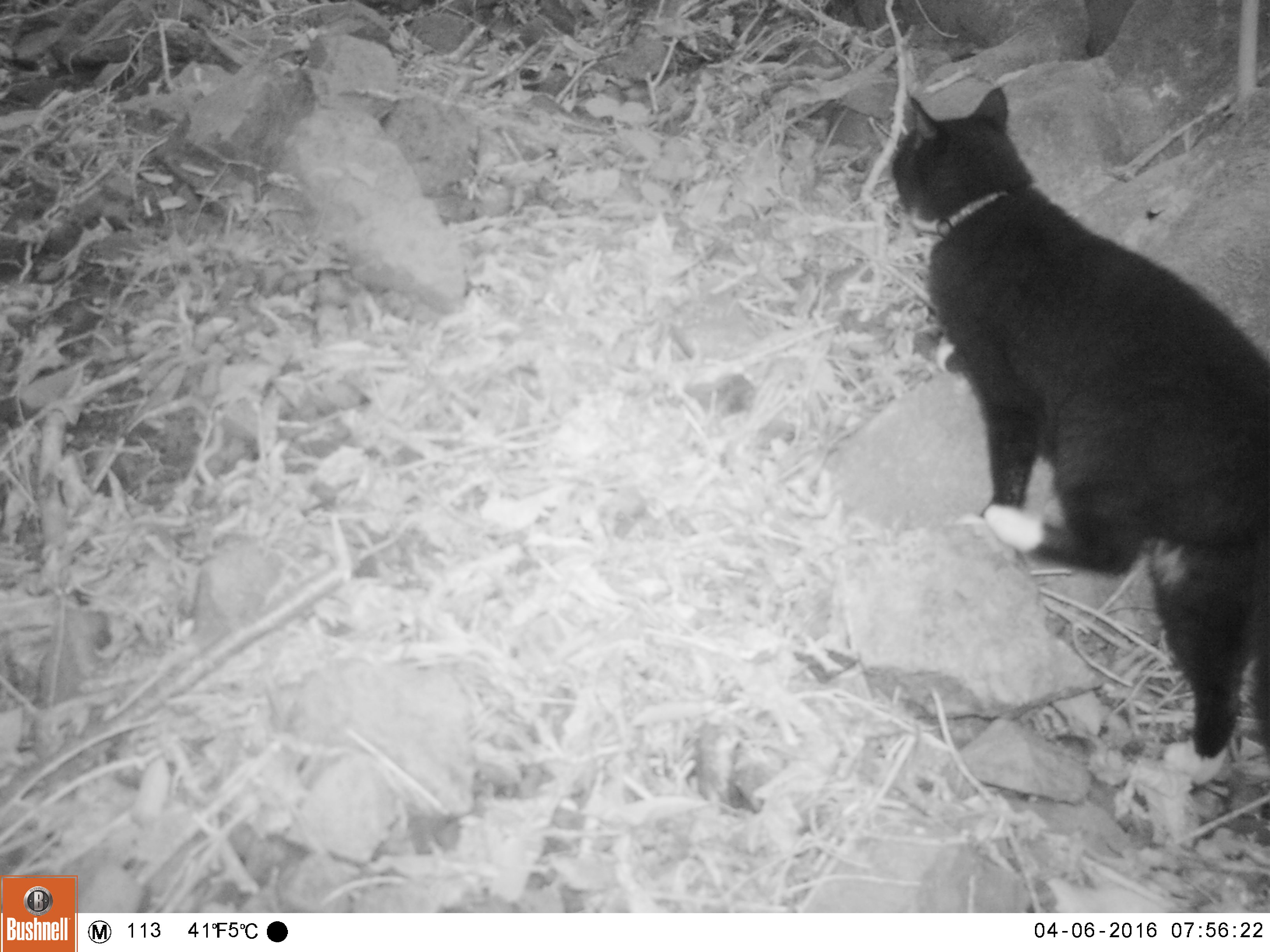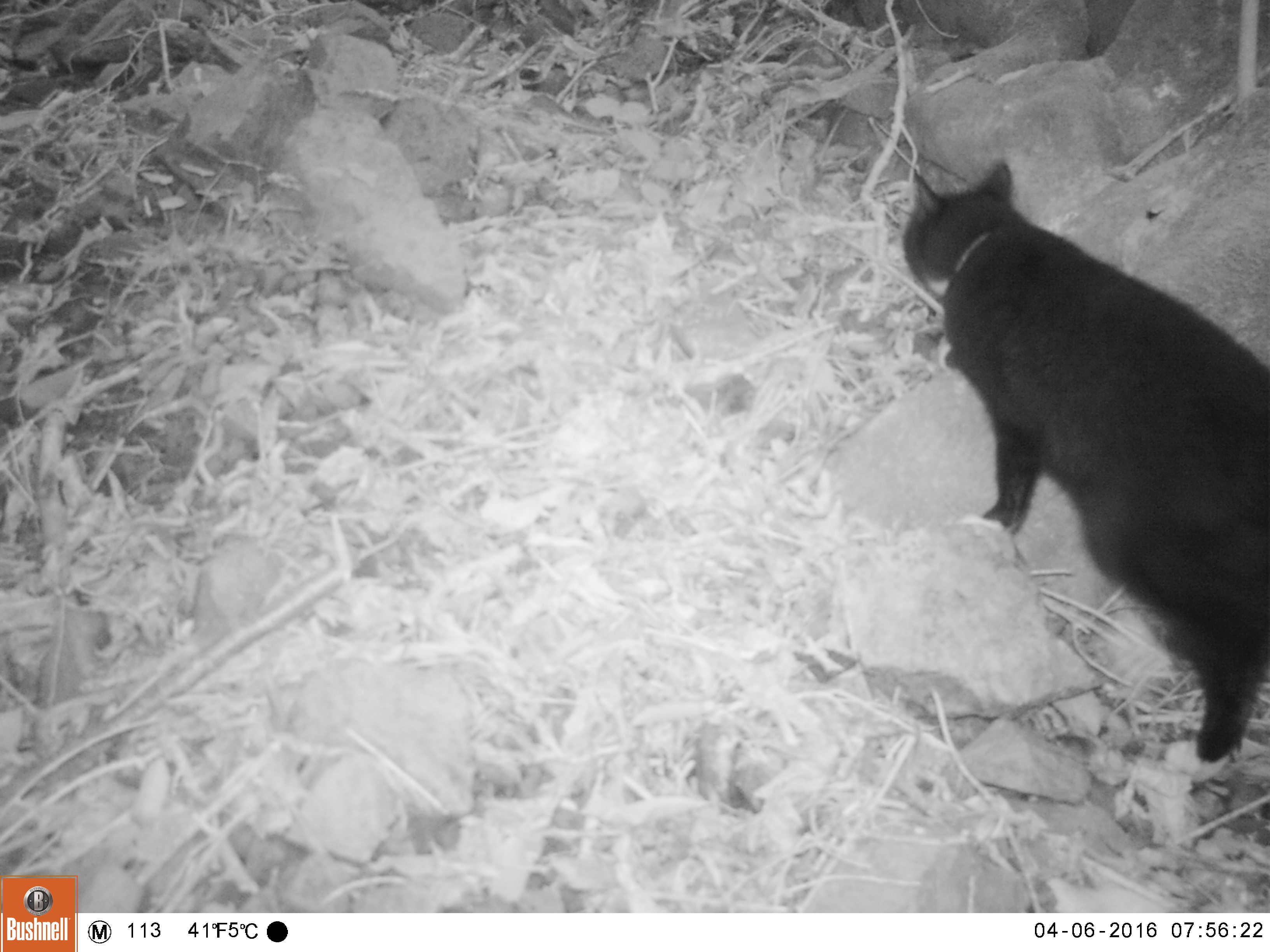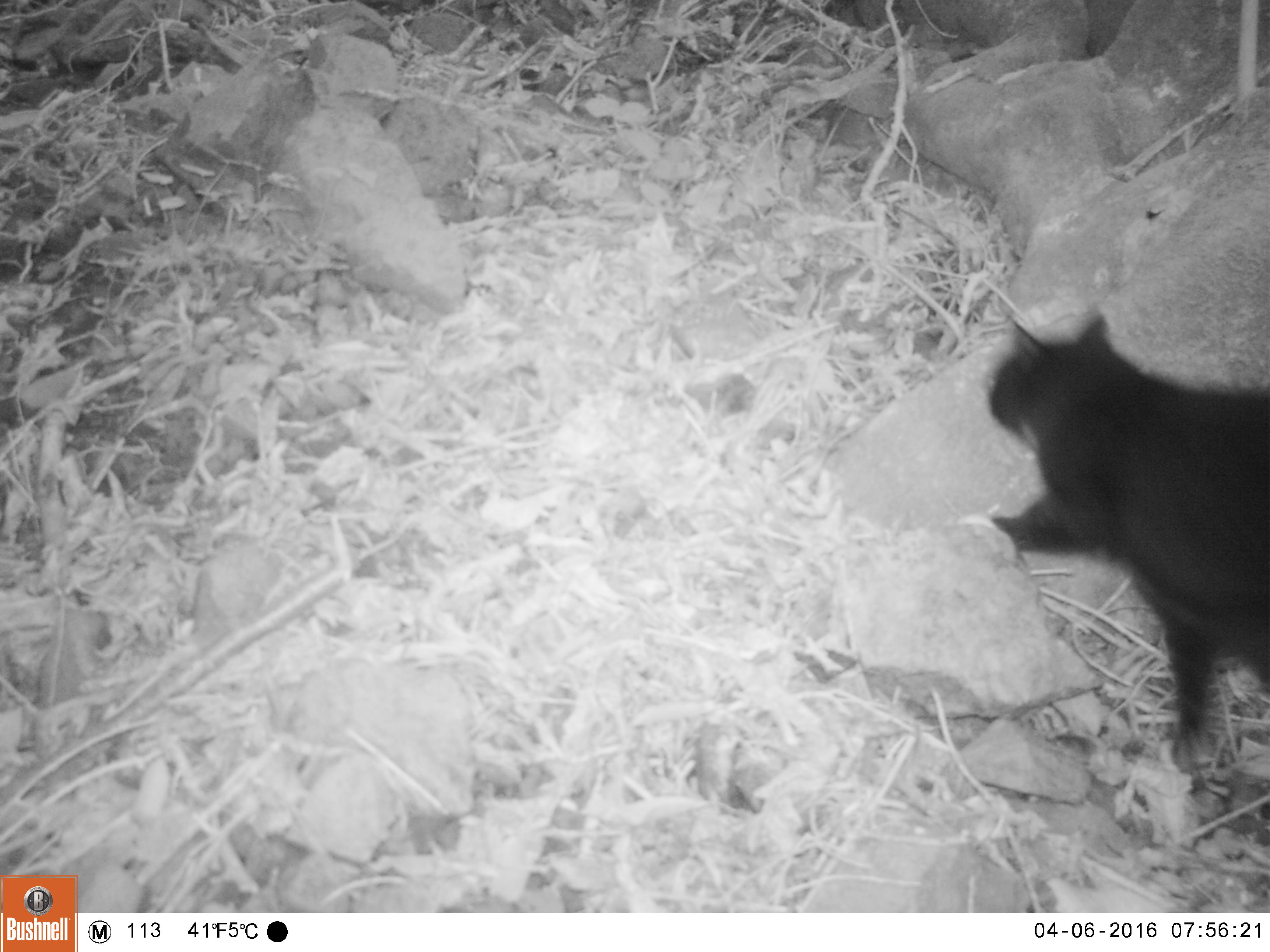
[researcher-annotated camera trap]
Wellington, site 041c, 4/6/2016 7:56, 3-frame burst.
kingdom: Animalia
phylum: Chordata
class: Mammalia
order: Carnivora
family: Felidae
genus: Felis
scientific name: Felis catus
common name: cat